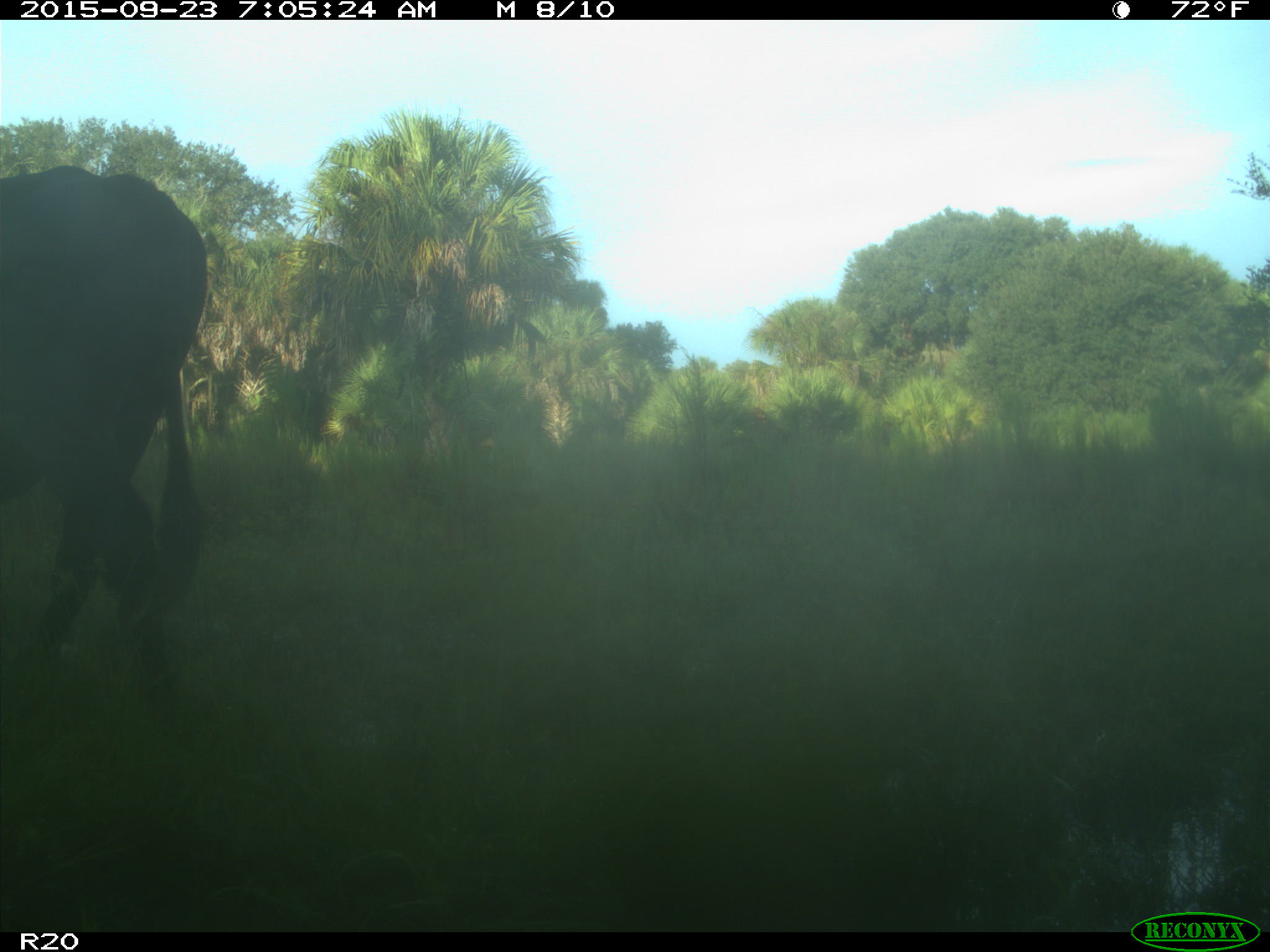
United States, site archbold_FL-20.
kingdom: Animalia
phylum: Chordata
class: Mammalia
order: Artiodactyla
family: Bovidae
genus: Bos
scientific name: Bos taurus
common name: domestic cow